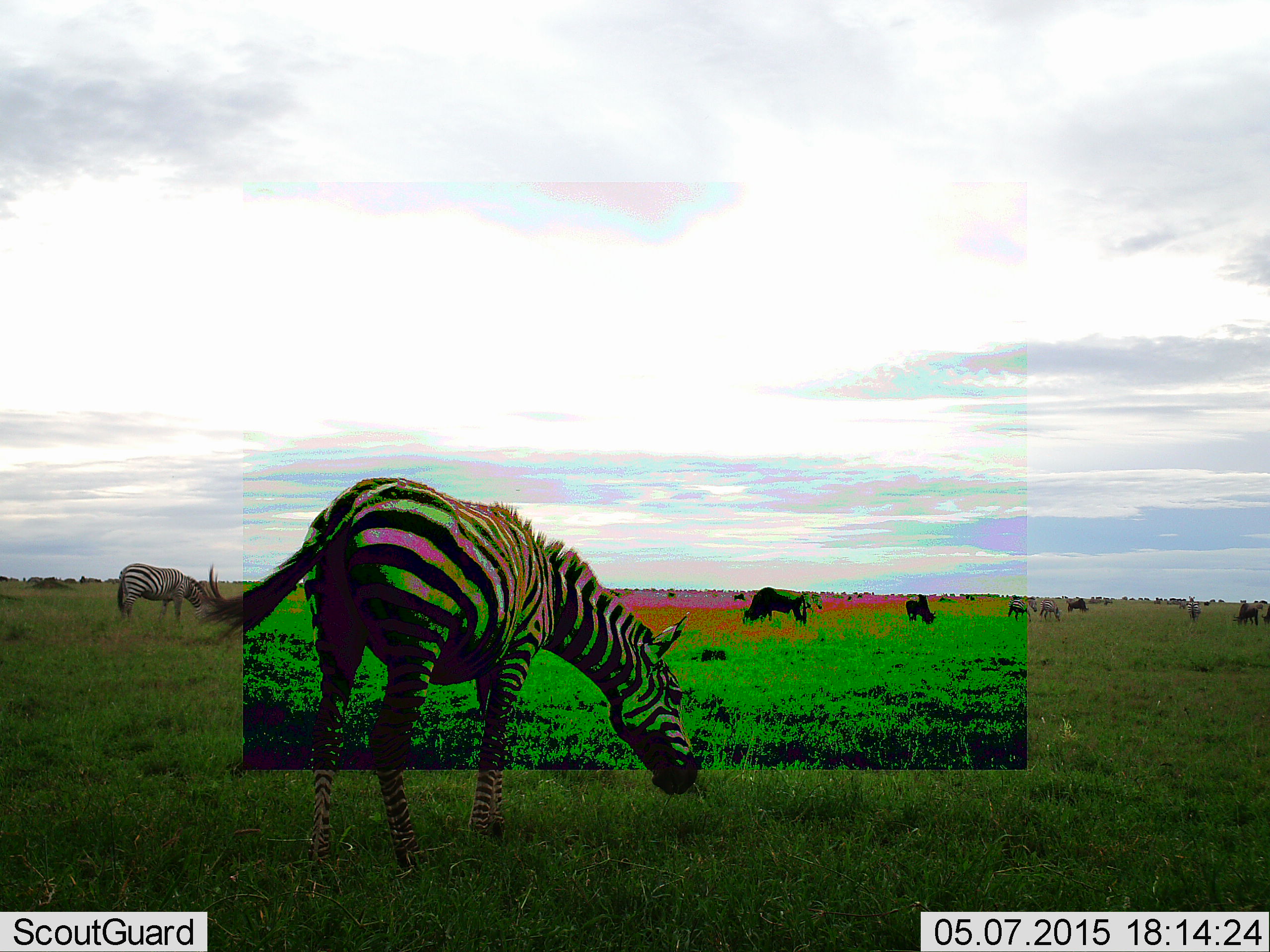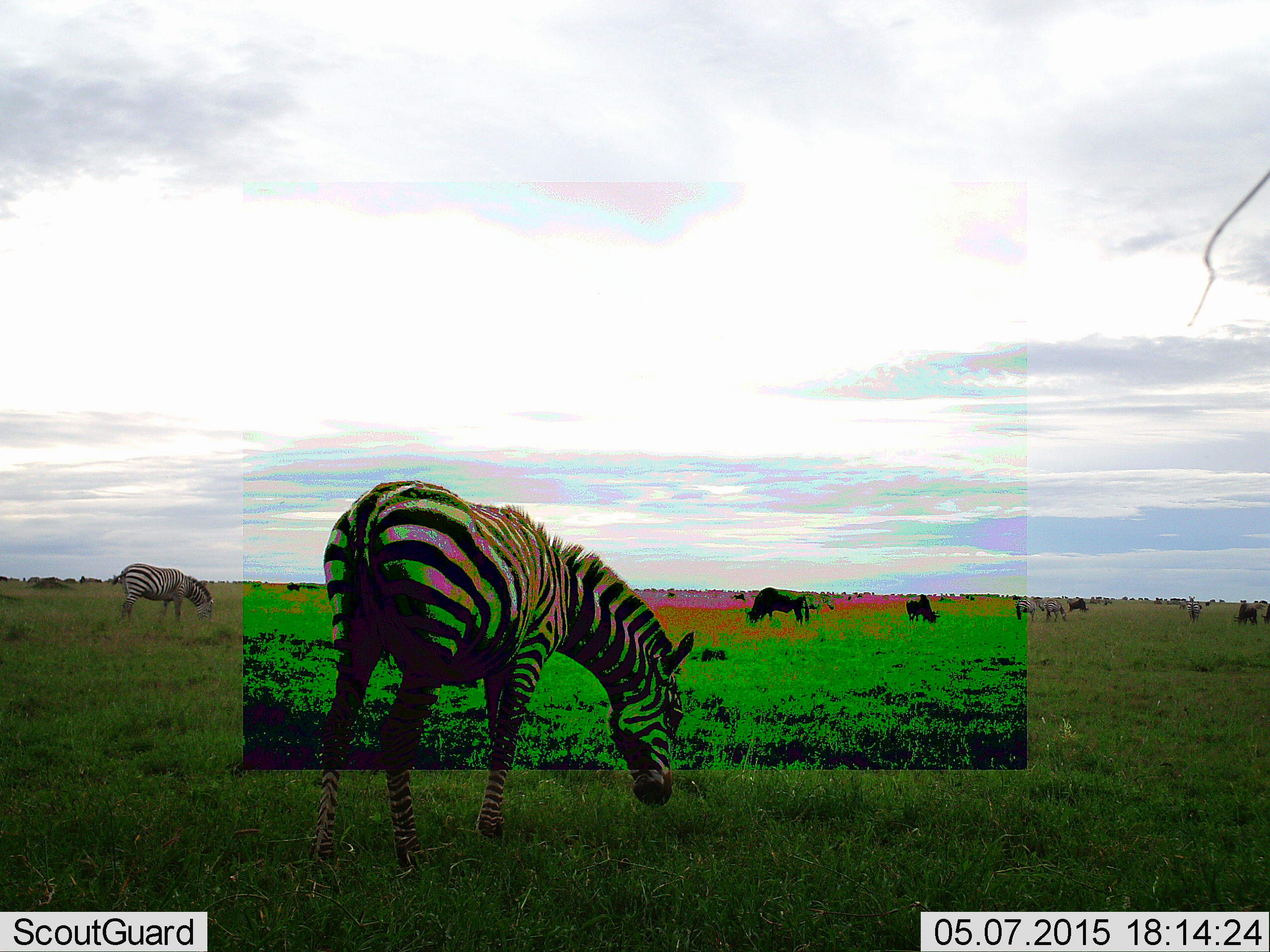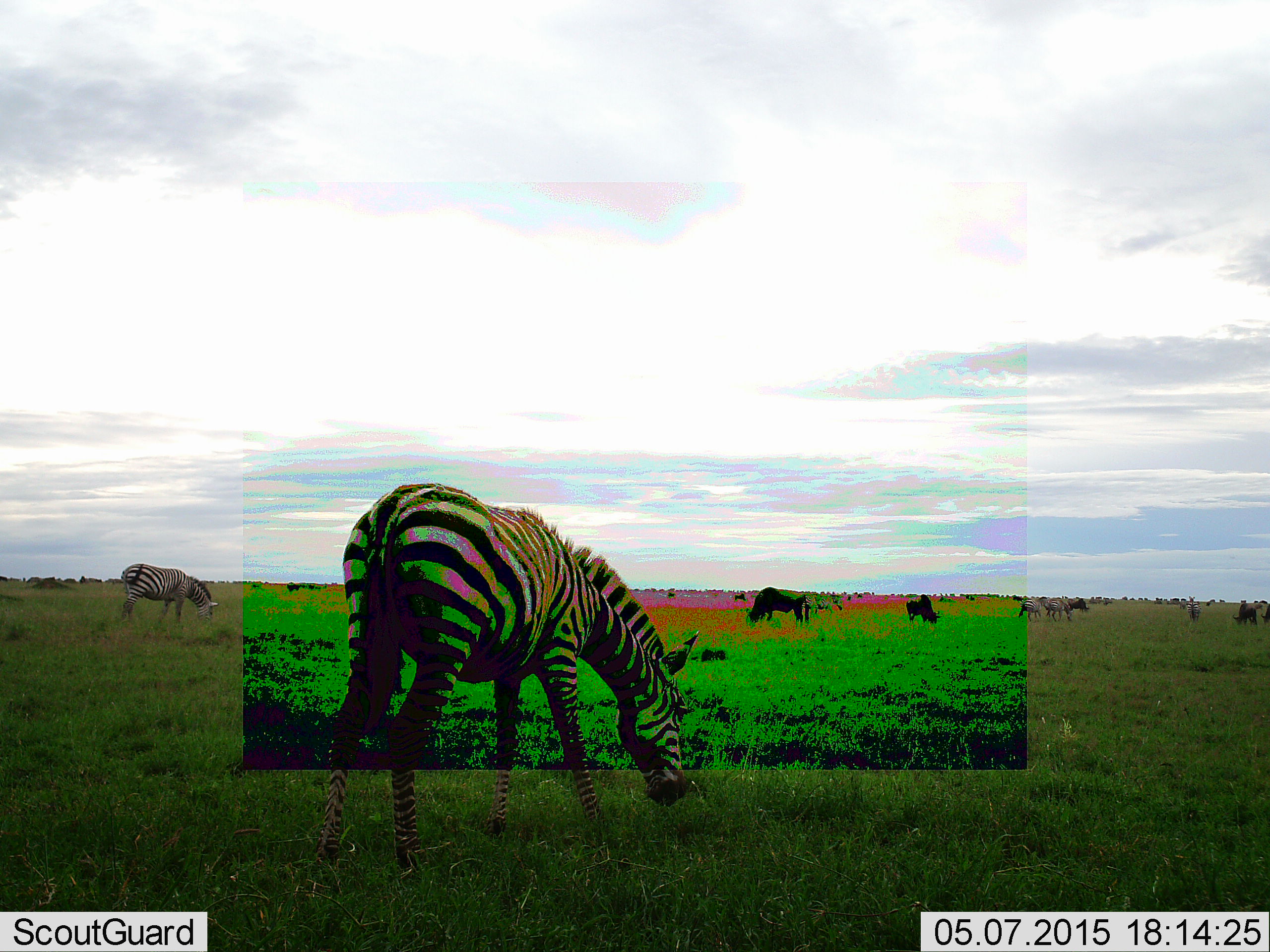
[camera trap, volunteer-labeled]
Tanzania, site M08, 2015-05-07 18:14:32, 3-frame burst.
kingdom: Animalia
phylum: Chordata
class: Mammalia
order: Artiodactyla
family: Bovidae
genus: Connochaetes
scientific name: Connochaetes taurinus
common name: blue wildebeest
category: wildebeest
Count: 5.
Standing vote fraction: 20%.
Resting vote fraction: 0%.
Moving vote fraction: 10%.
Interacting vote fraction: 0%.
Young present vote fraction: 0%.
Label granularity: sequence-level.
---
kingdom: Animalia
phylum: Chordata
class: Mammalia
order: Perissodactyla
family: Equidae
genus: Equus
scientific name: Equus quagga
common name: plains zebra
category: zebra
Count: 4.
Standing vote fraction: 17%.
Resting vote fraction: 0%.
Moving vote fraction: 11%.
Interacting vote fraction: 0%.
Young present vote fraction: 0%.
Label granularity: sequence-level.